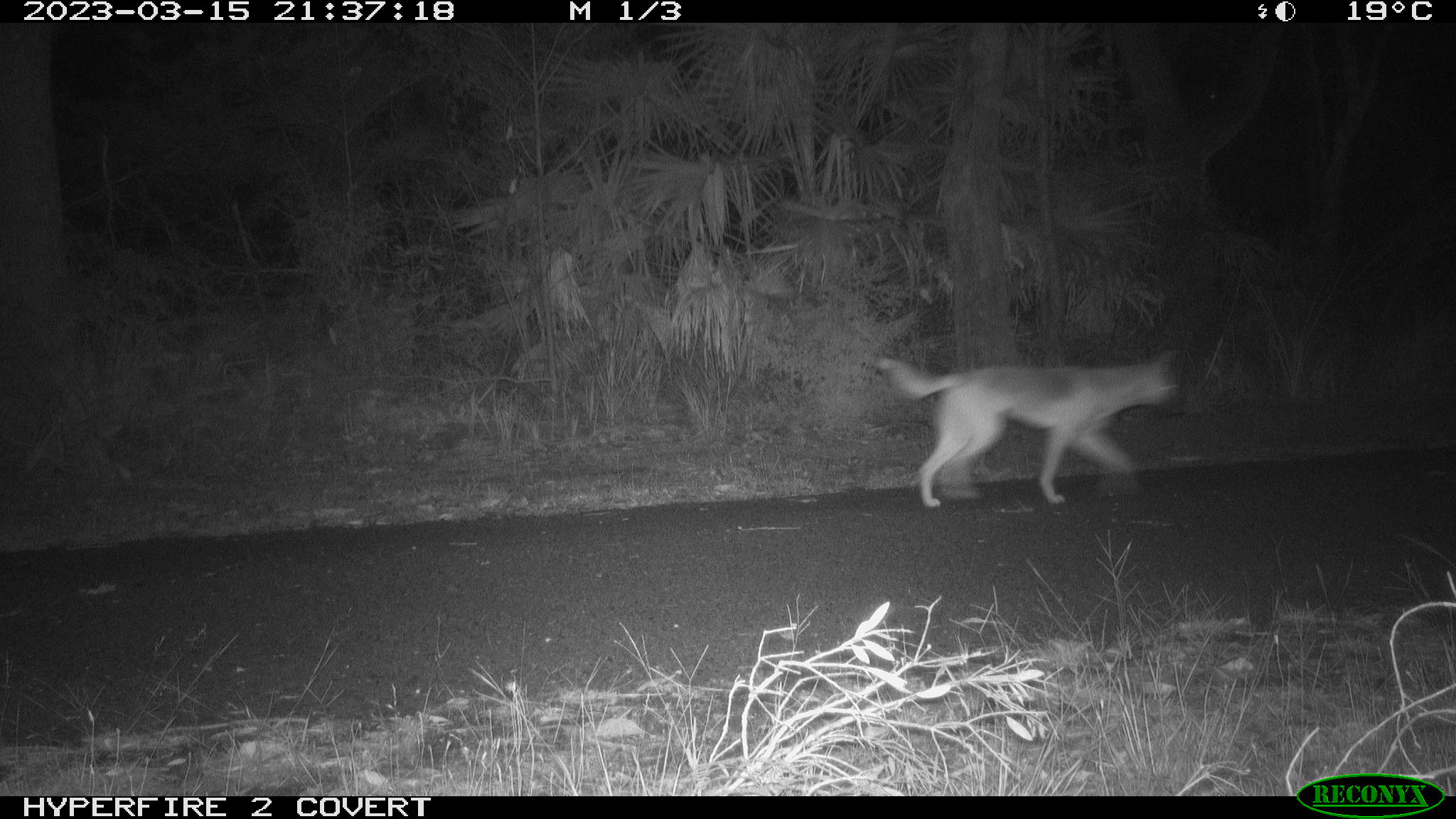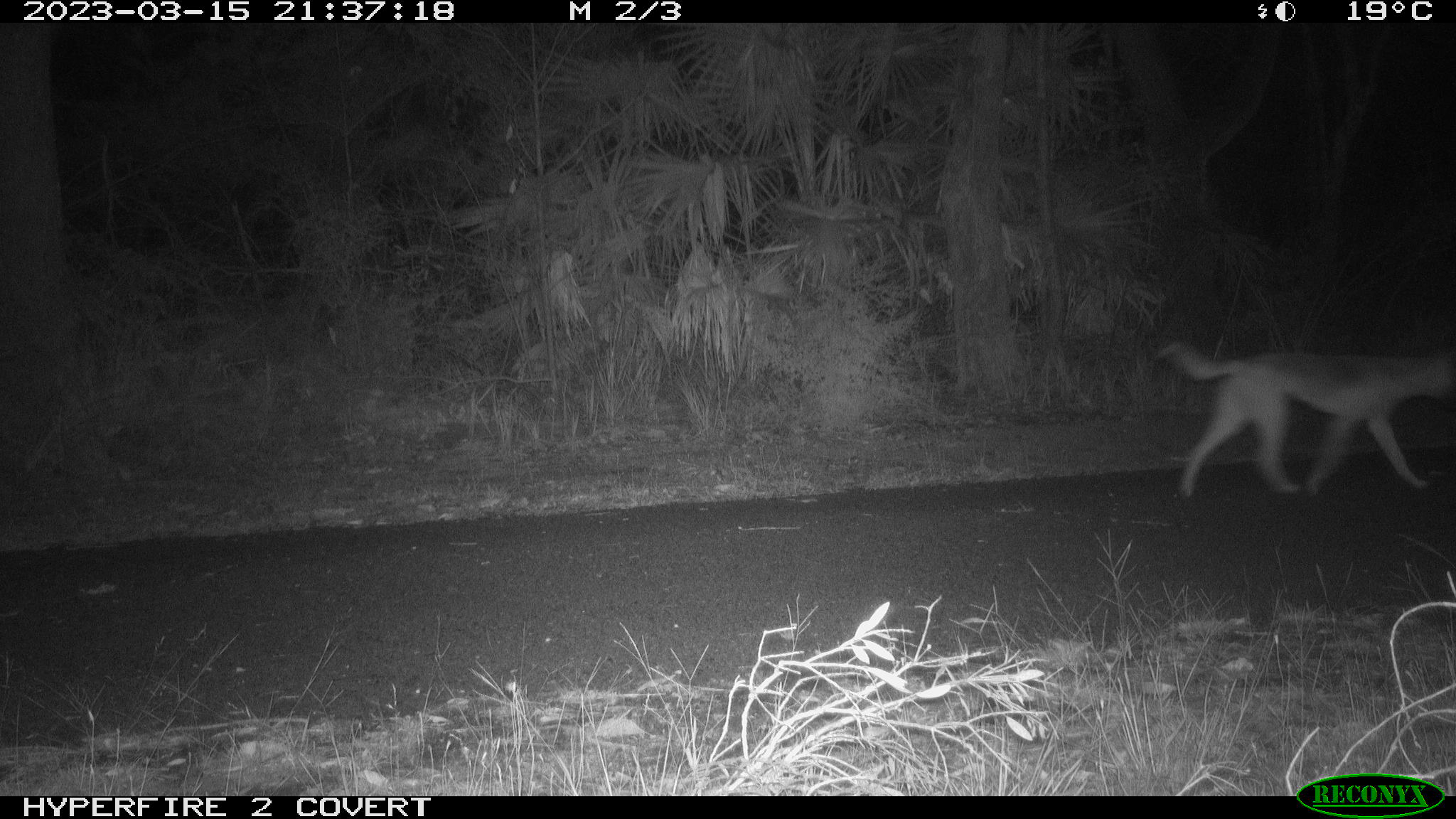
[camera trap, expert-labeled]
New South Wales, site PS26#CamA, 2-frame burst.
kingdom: Animalia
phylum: Chordata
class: Mammalia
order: Carnivora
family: Canidae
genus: Canis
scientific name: Canis familiaris dingo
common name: dingo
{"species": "dingo (Canis familiaris dingo)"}